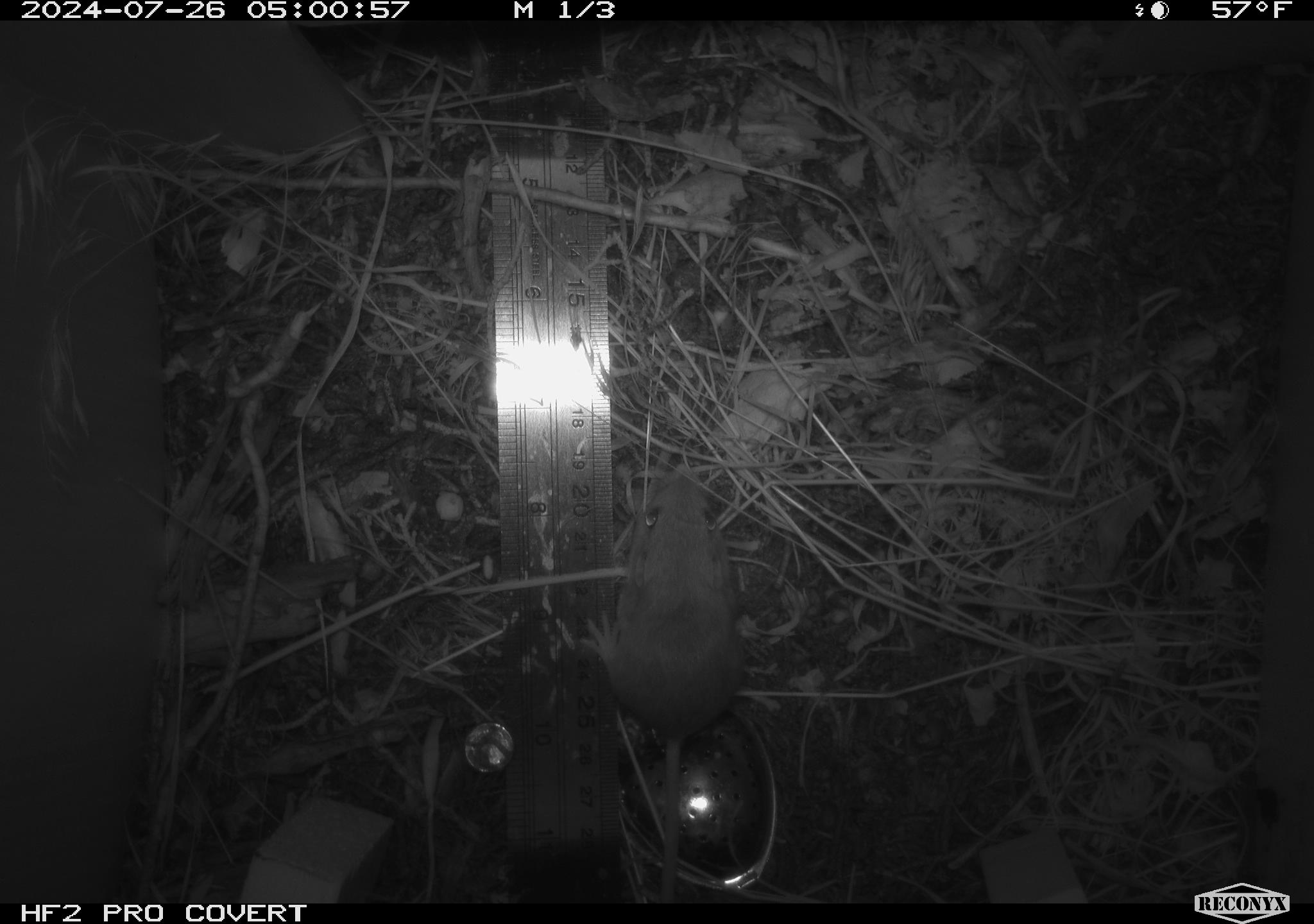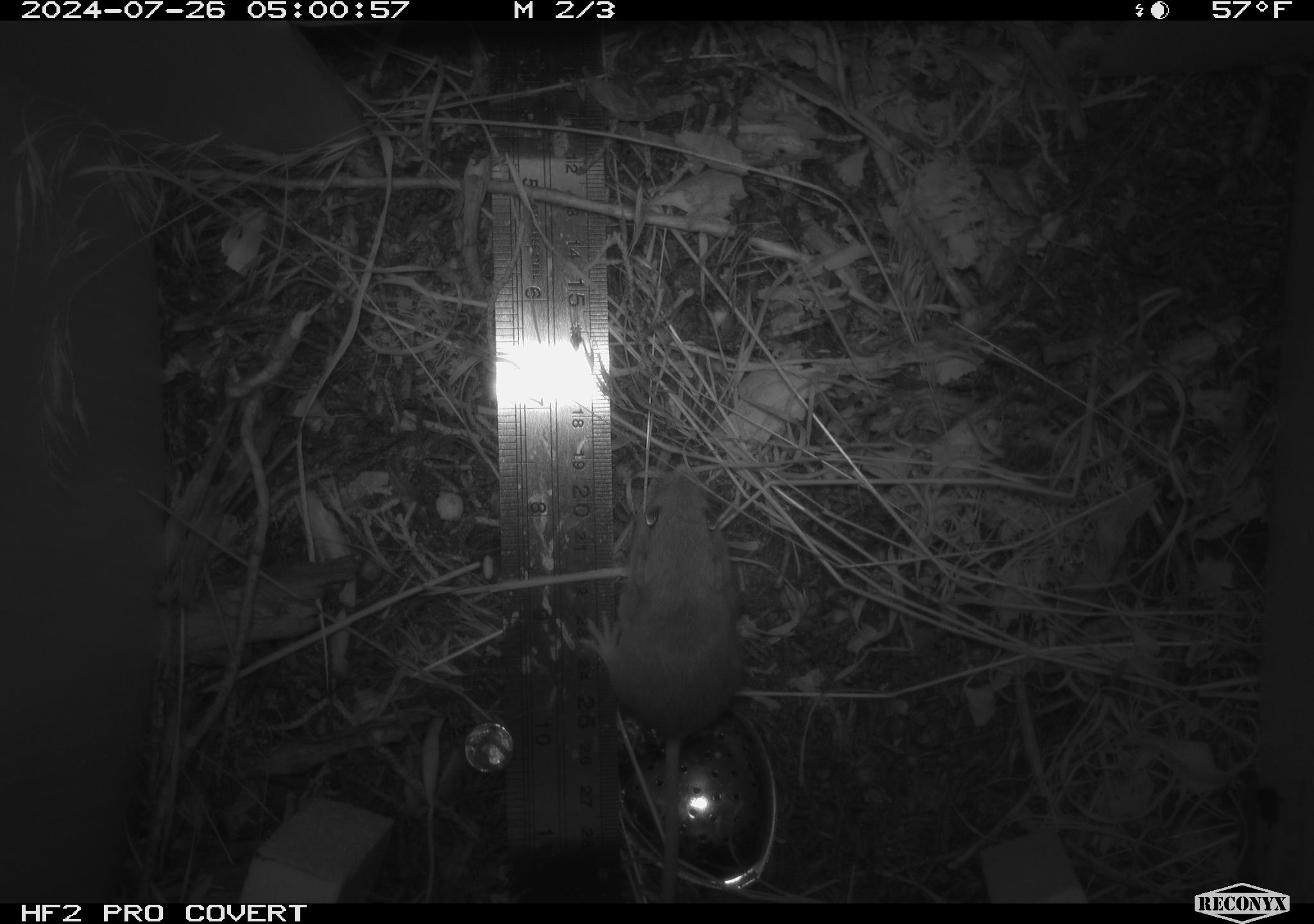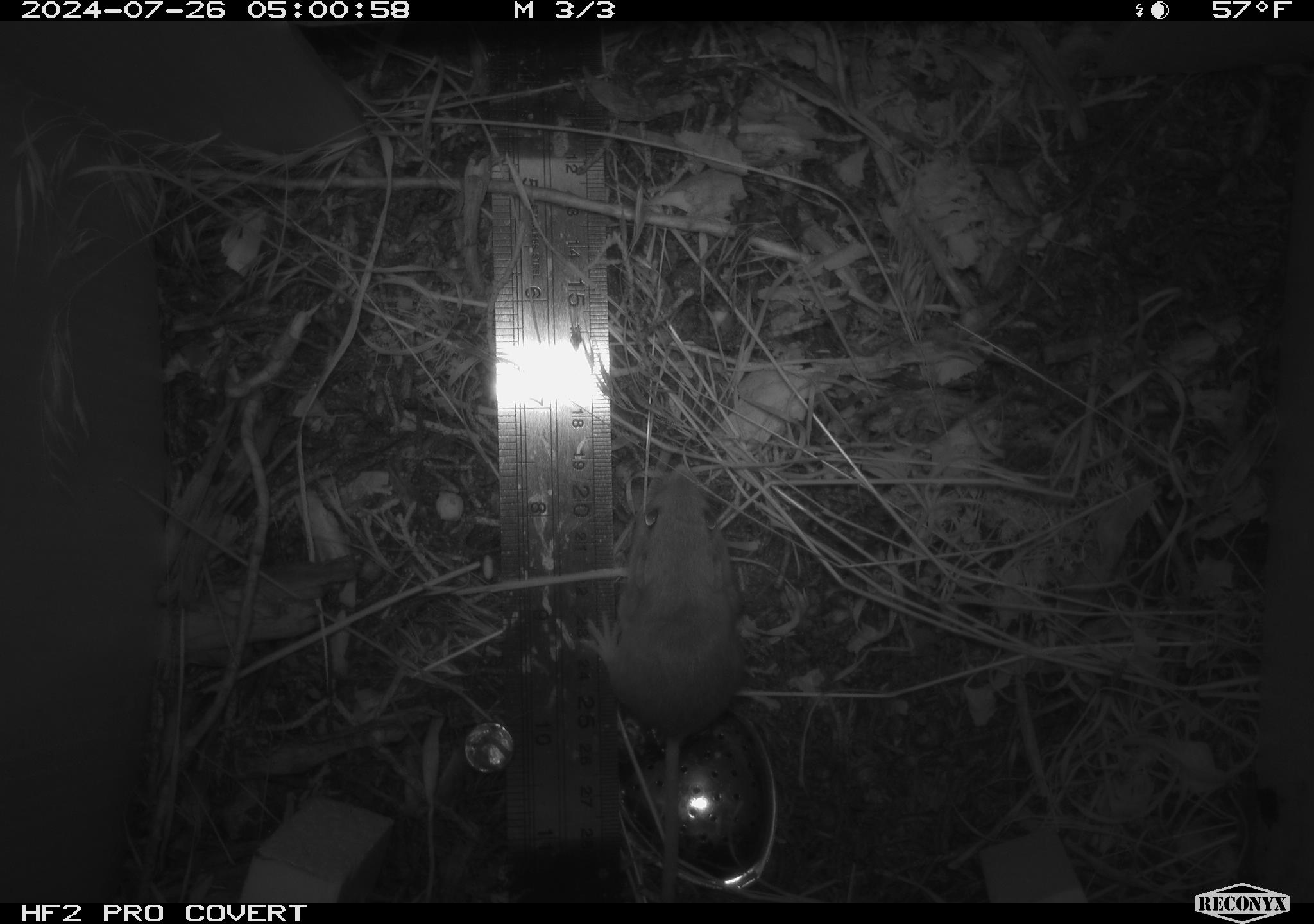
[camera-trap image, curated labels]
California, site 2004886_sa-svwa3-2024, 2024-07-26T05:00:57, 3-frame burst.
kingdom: Animalia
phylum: Chordata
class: Mammalia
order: Rodentia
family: Heteromyidae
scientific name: Heteromyidae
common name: kangaroo rats and pocket mice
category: heteromyidae family